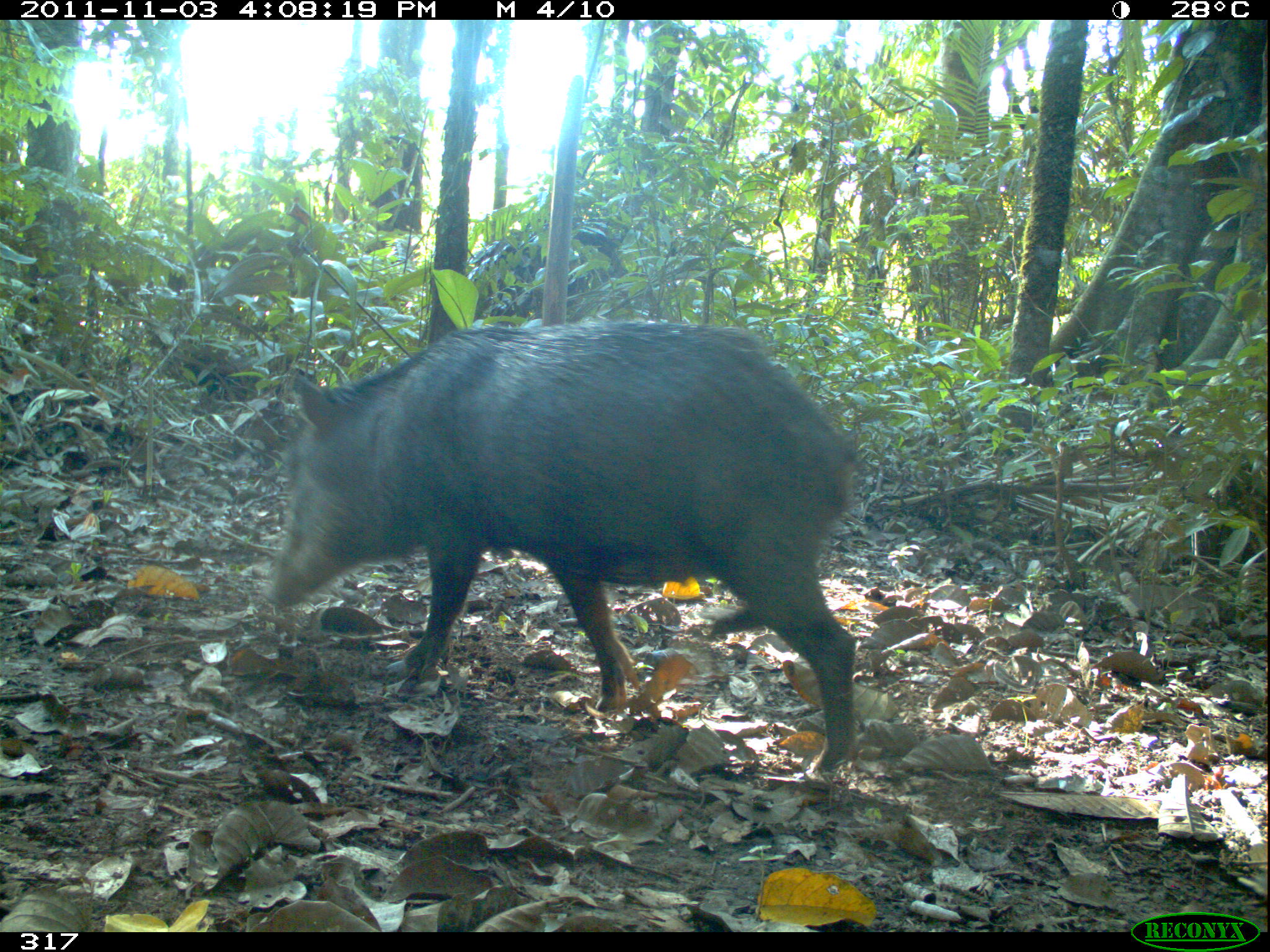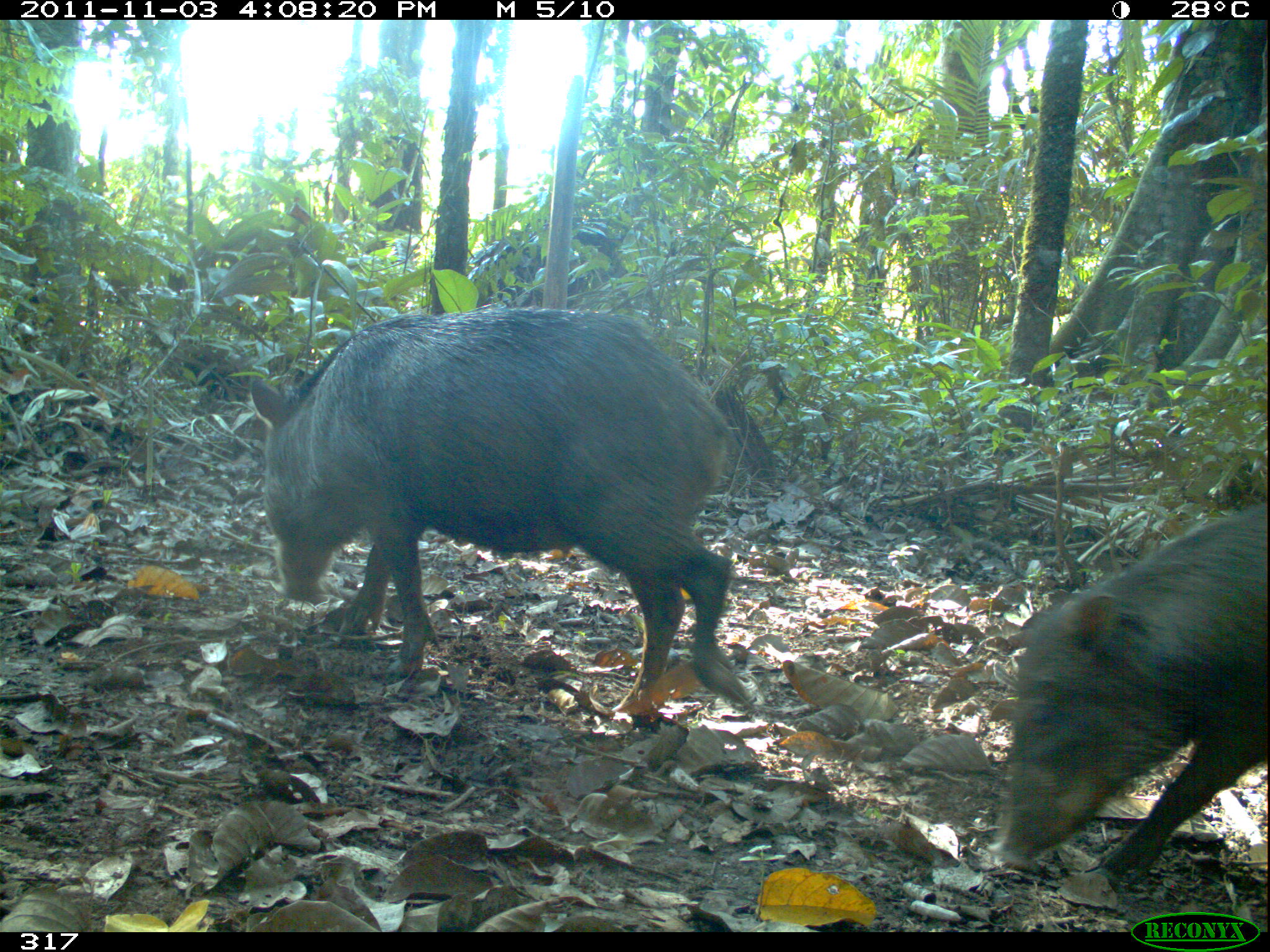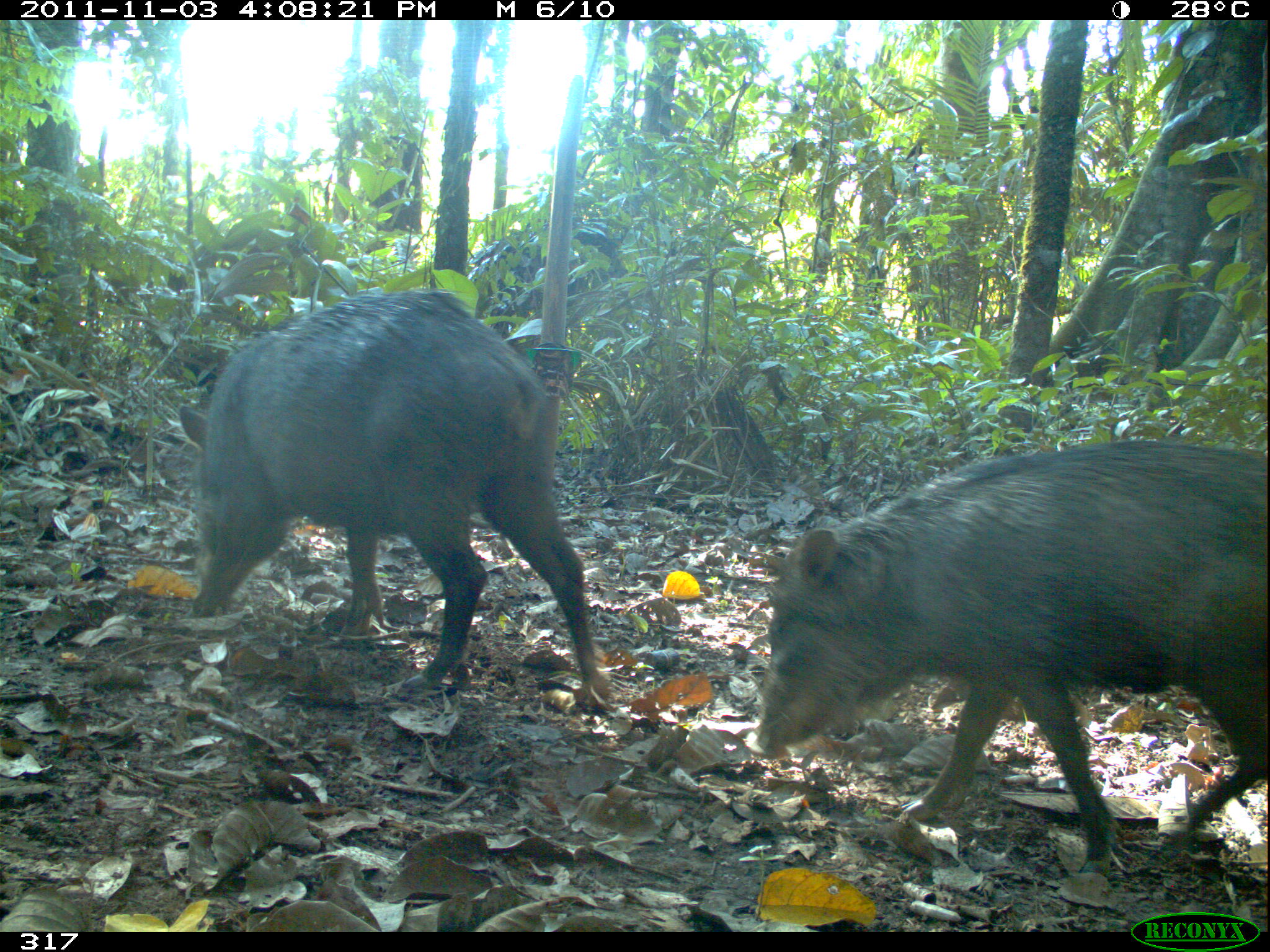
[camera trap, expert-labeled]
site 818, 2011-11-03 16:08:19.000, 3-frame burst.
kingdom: Animalia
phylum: Chordata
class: Mammalia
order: Artiodactyla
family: Tayassuidae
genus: Tayassu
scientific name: Tayassu pecari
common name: white-lipped peccary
Tayassu pecari (white-lipped peccary).